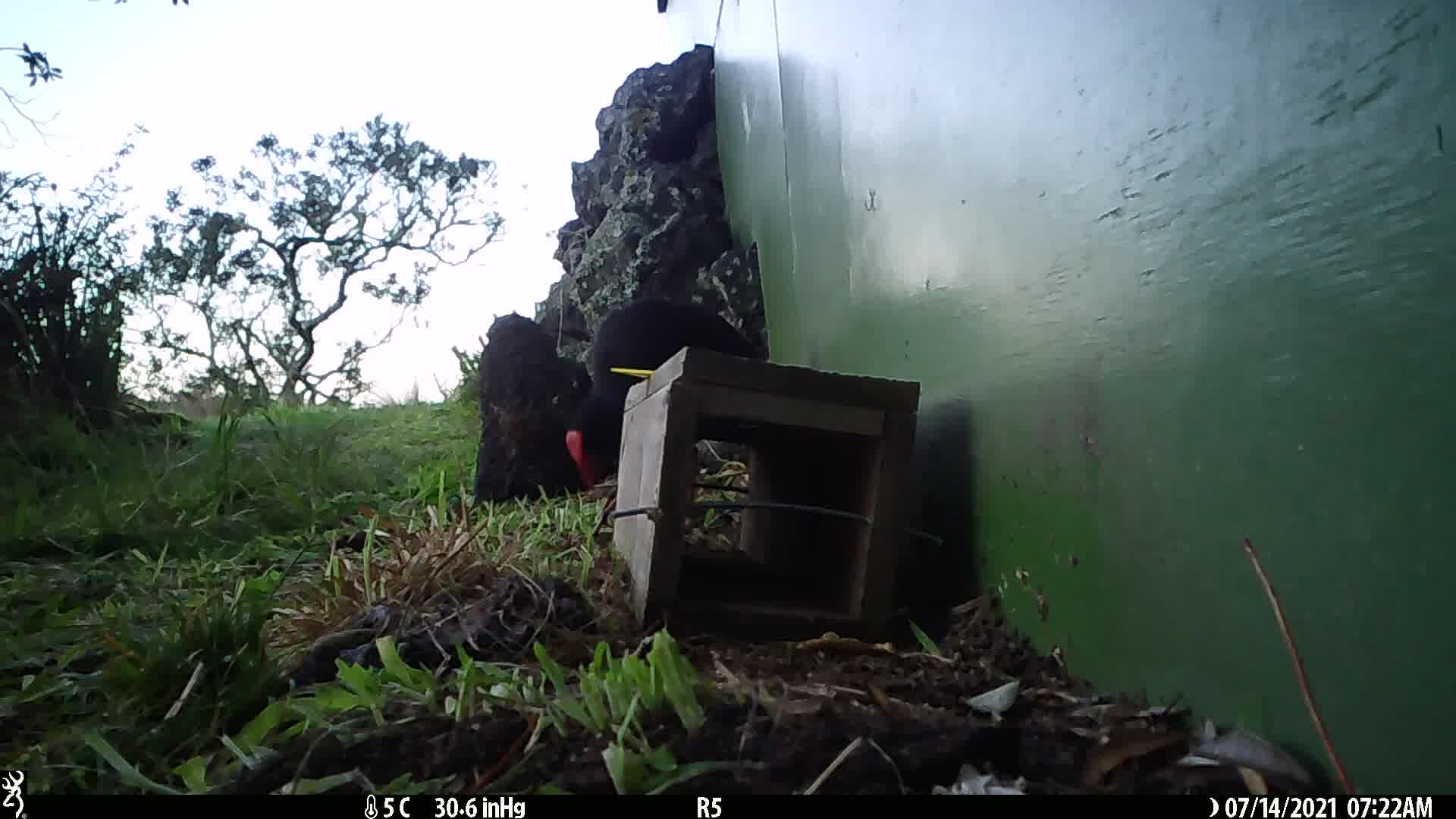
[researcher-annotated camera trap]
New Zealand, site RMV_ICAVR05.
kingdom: Animalia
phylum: Chordata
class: Aves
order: Gruiformes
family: Rallidae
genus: Porphyrio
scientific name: Porphyrio melanotus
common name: australasian swamphen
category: pukeko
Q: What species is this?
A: Pukeko (australasian swamphen) (Porphyrio melanotus).